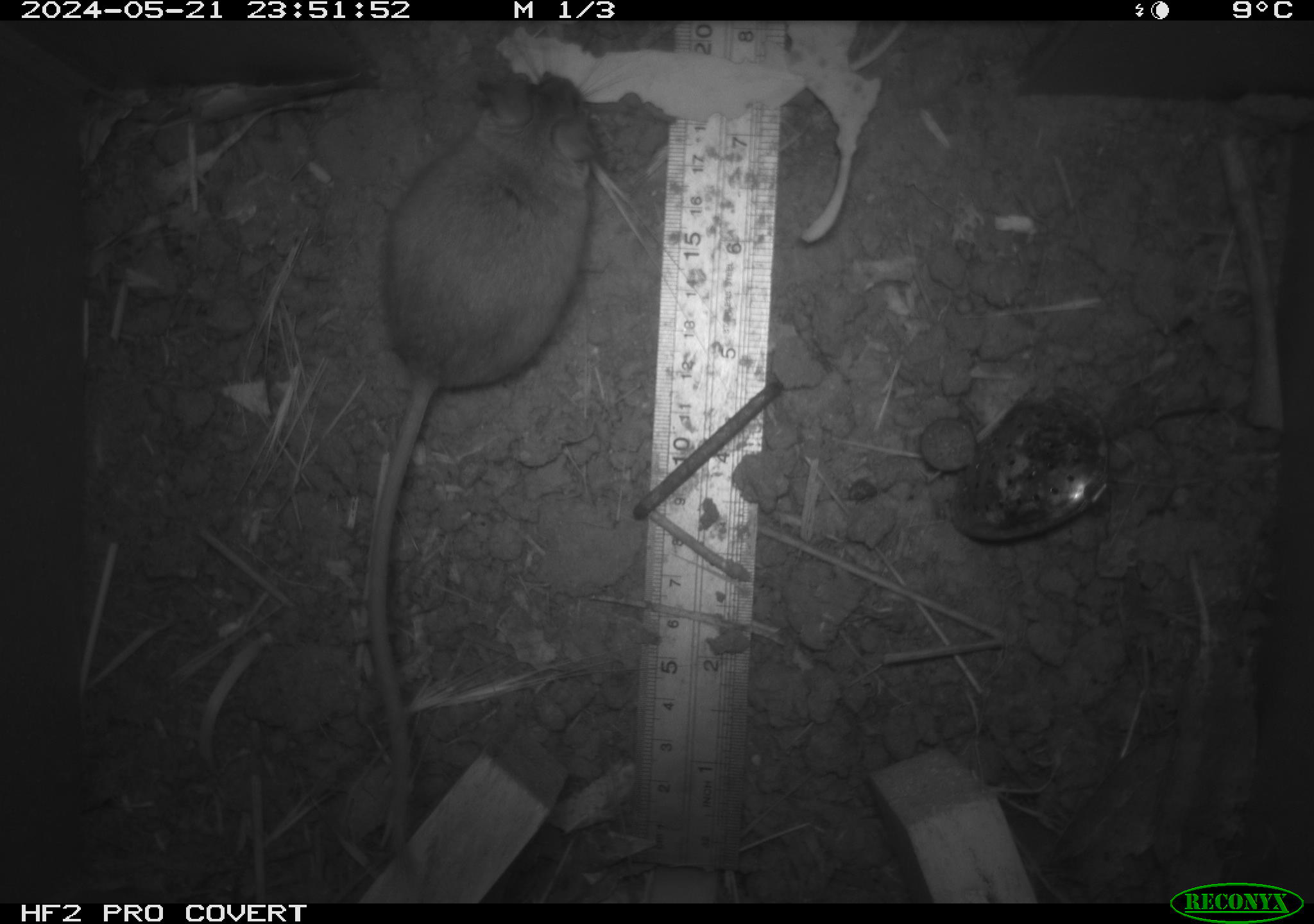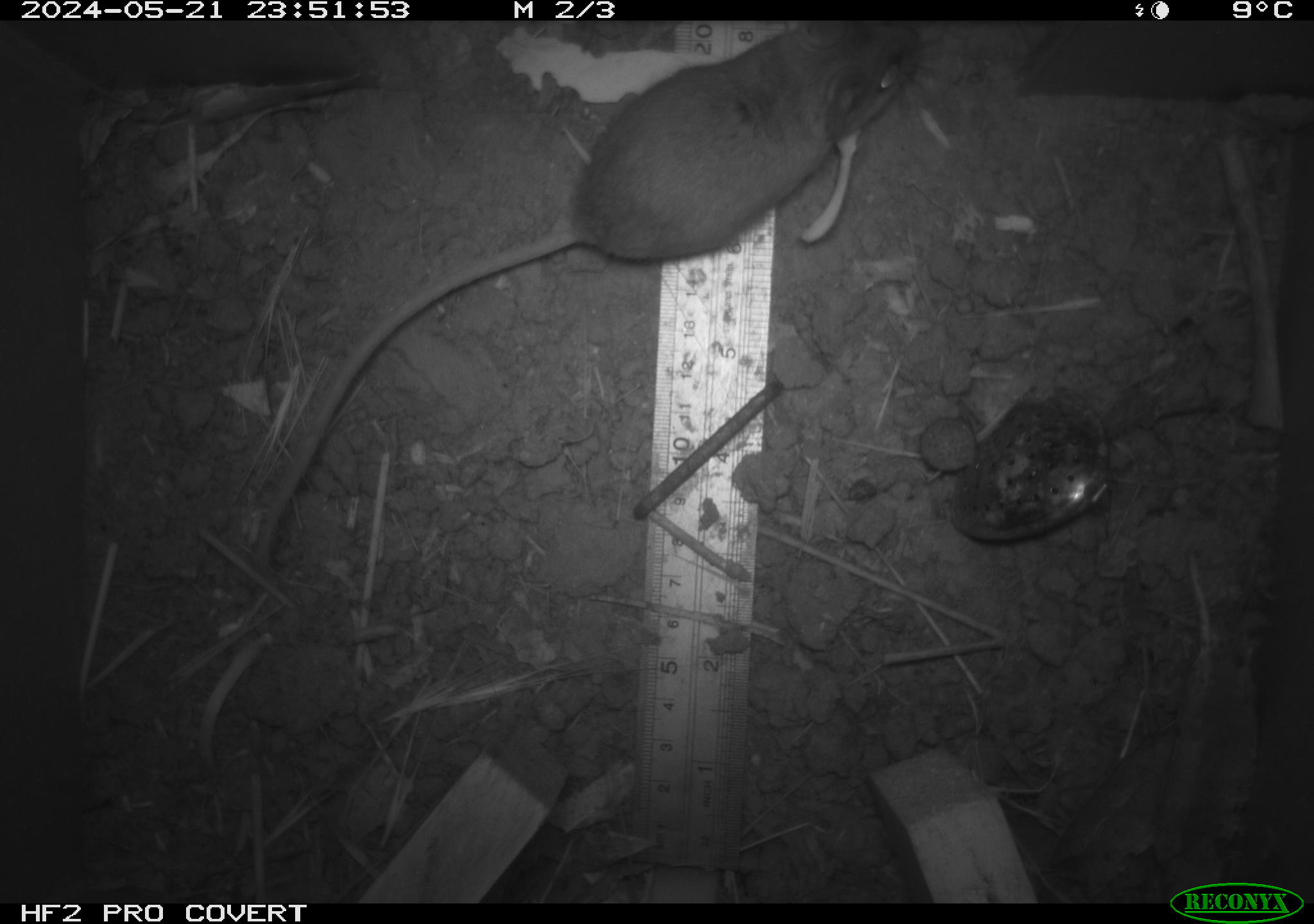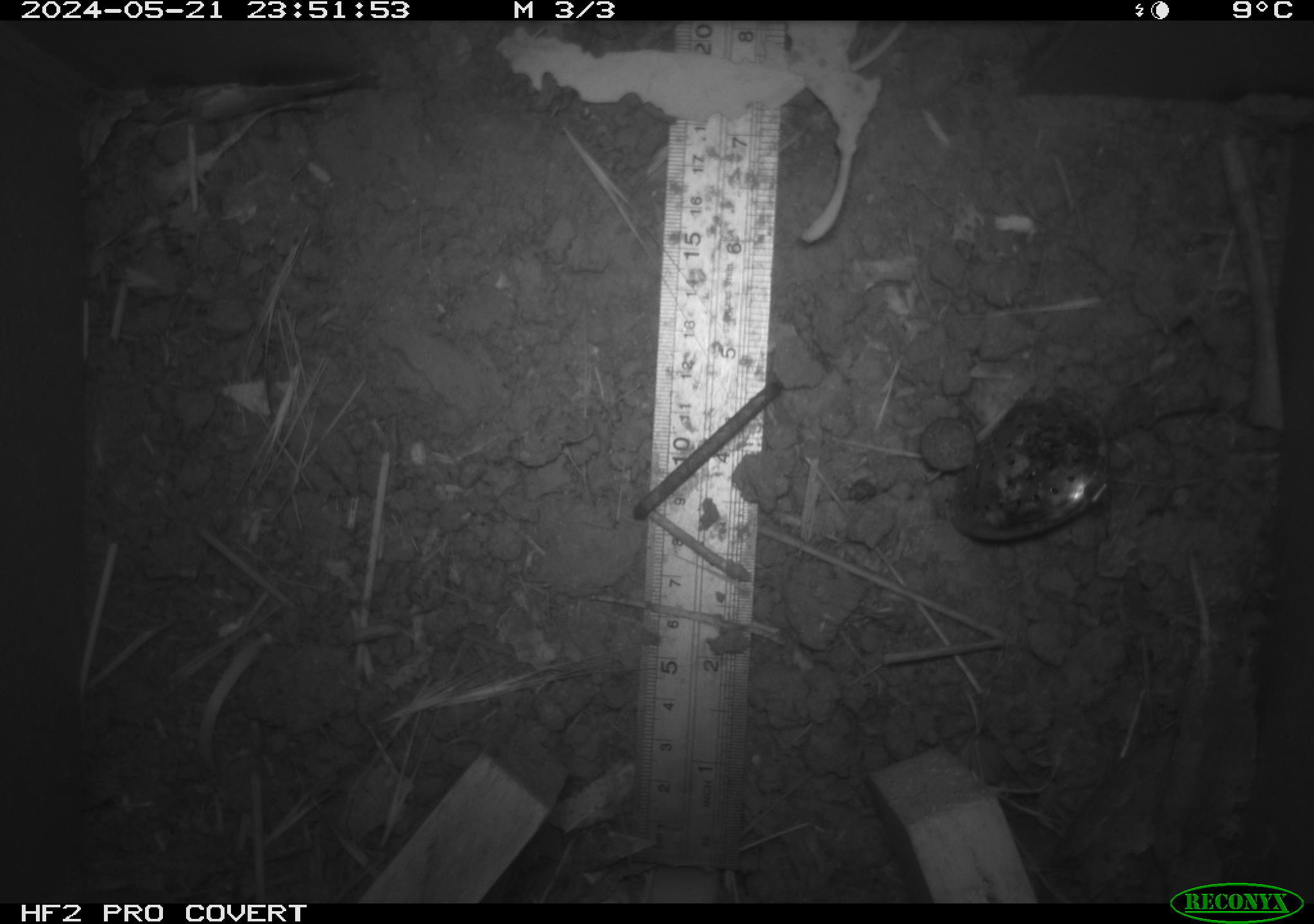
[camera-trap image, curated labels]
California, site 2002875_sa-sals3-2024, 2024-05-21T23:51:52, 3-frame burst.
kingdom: Animalia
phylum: Chordata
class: Mammalia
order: Rodentia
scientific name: Rodentia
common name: rodent